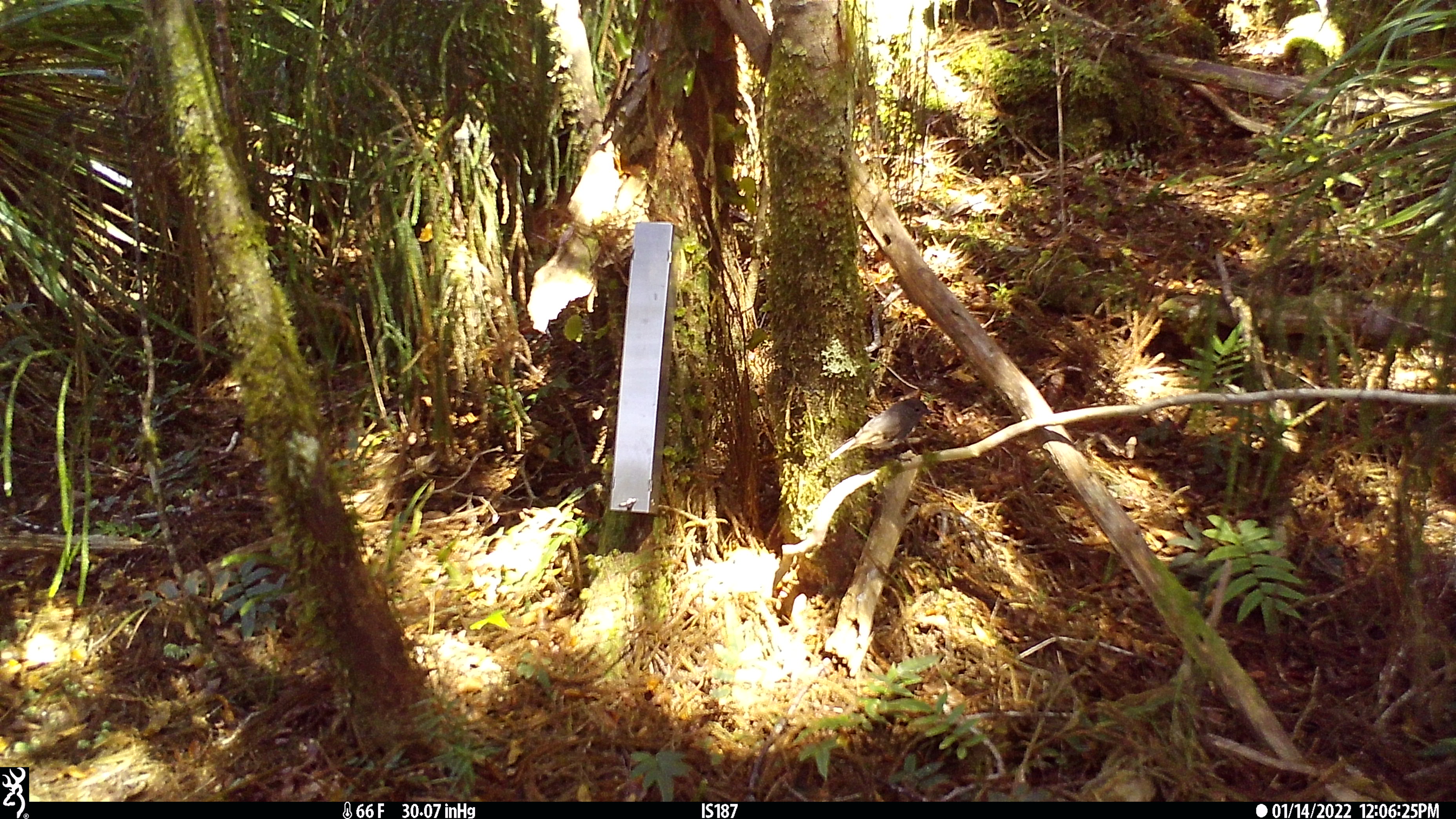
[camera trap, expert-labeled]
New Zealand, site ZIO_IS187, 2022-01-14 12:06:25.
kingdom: Animalia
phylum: Chordata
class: Aves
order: Passeriformes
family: Petroicidae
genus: Petroica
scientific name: Petroica australis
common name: new zealand robin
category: robin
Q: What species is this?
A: Robin (new zealand robin) (Petroica australis).